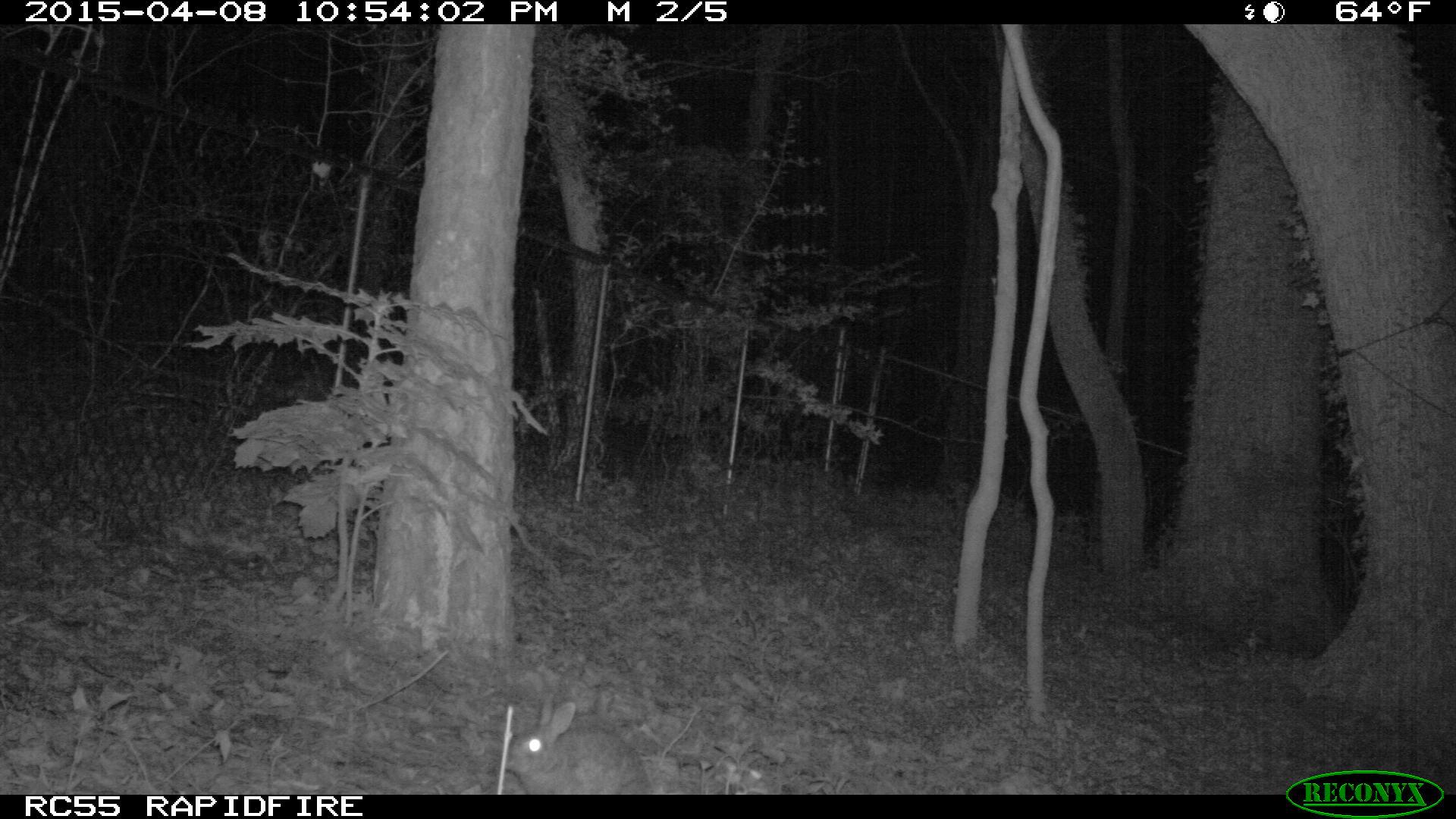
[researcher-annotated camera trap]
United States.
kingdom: Animalia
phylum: Chordata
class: Mammalia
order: Lagomorpha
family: Leporidae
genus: Sylvilagus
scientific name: Sylvilagus floridanus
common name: eastern cottontail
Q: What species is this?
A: Eastern Cottontail (Sylvilagus floridanus).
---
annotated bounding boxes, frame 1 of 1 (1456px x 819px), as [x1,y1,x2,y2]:
Eastern Cottontail: [491,683,658,790]